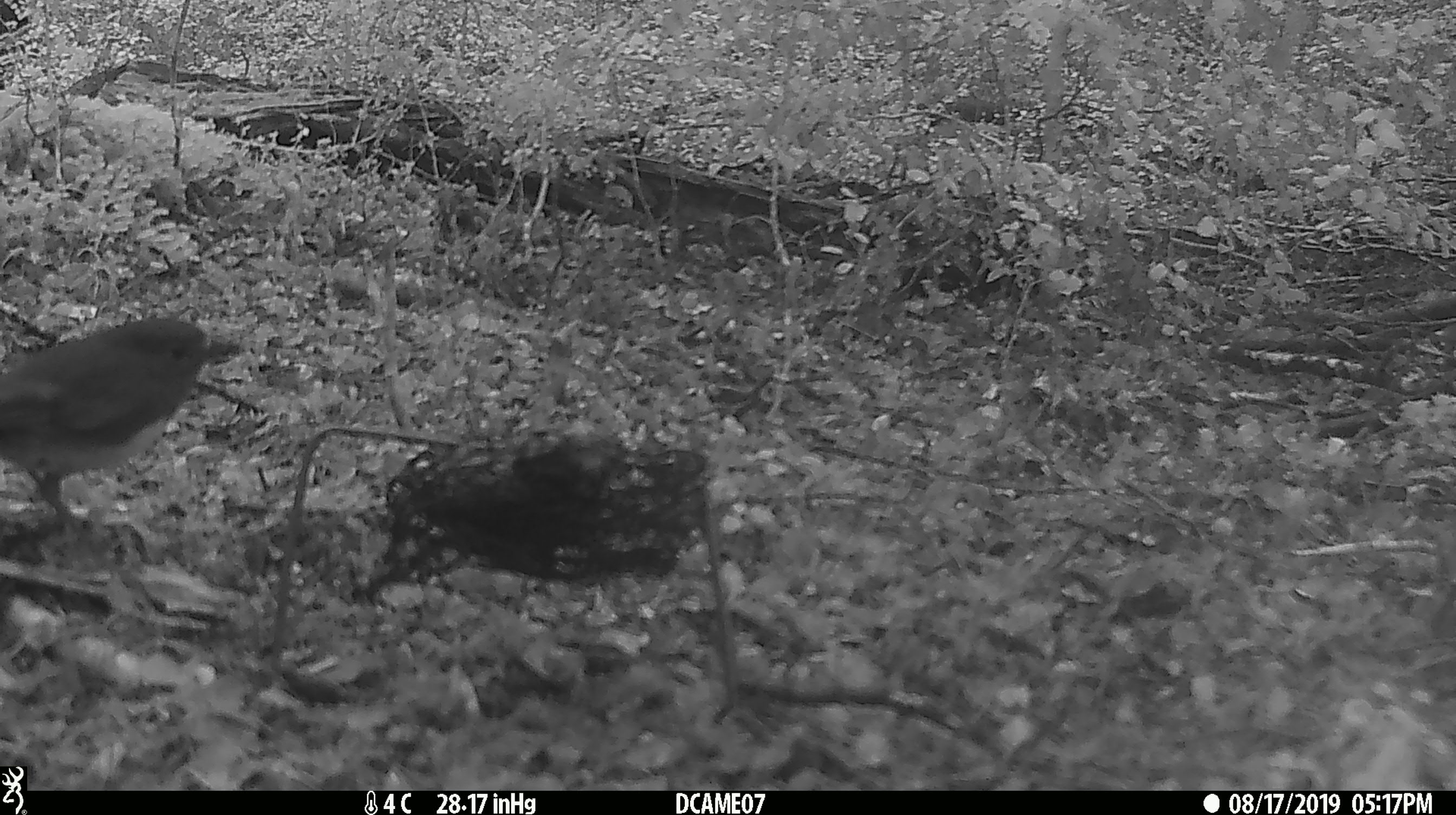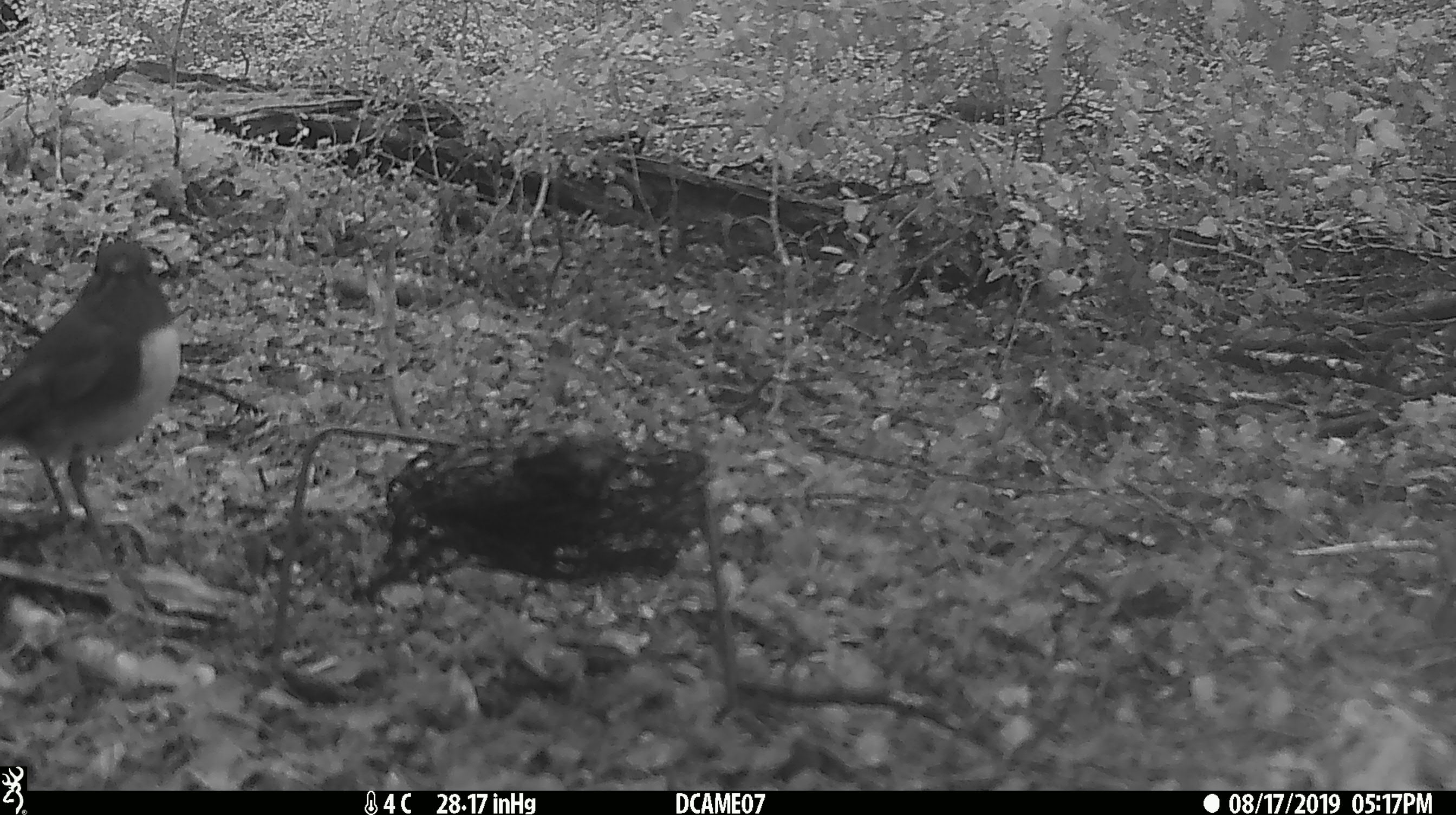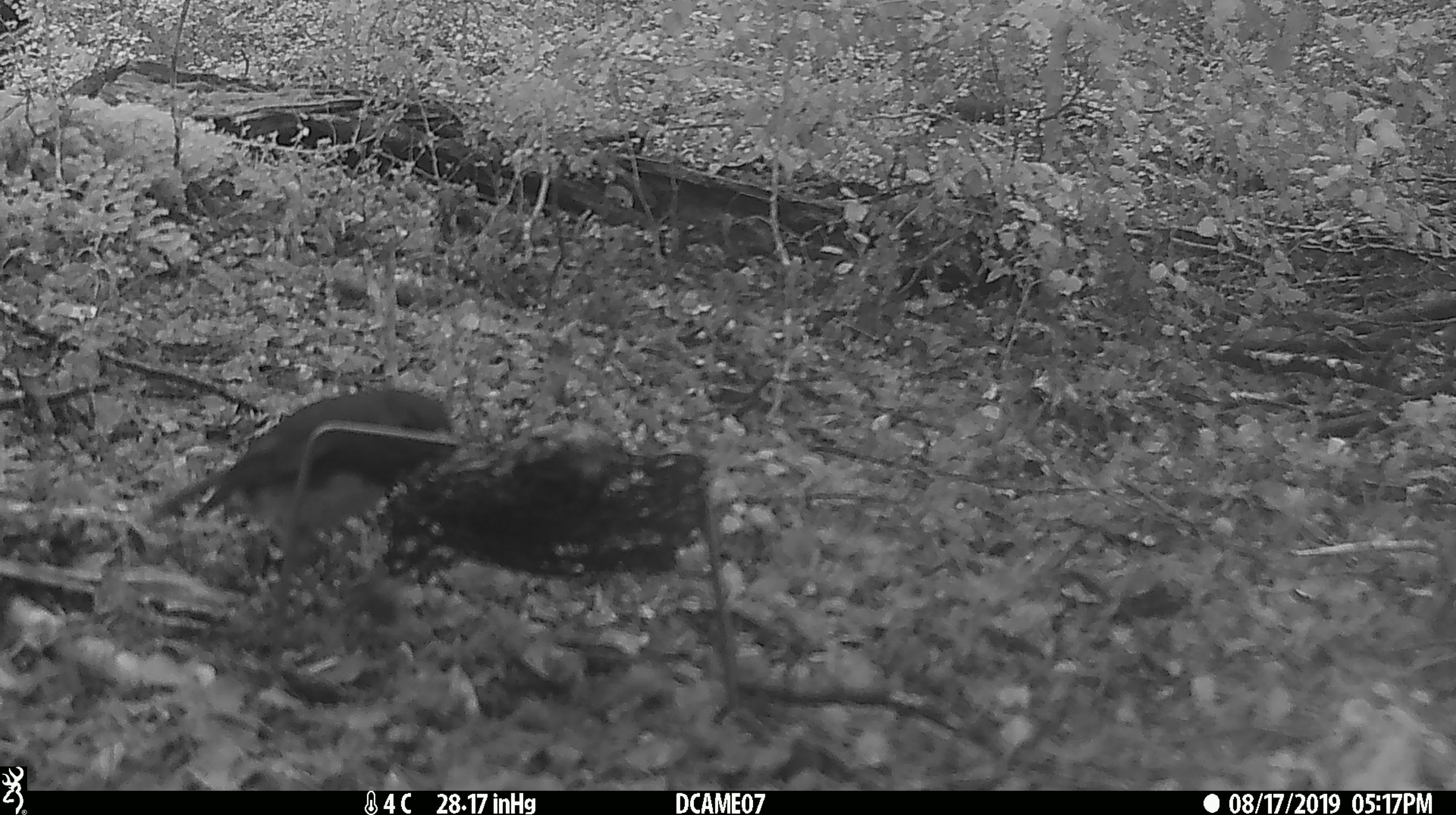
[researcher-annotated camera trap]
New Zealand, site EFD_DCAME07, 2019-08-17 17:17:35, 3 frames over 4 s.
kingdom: Animalia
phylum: Chordata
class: Aves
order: Passeriformes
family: Petroicidae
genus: Petroica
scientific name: Petroica australis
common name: new zealand robin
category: robin